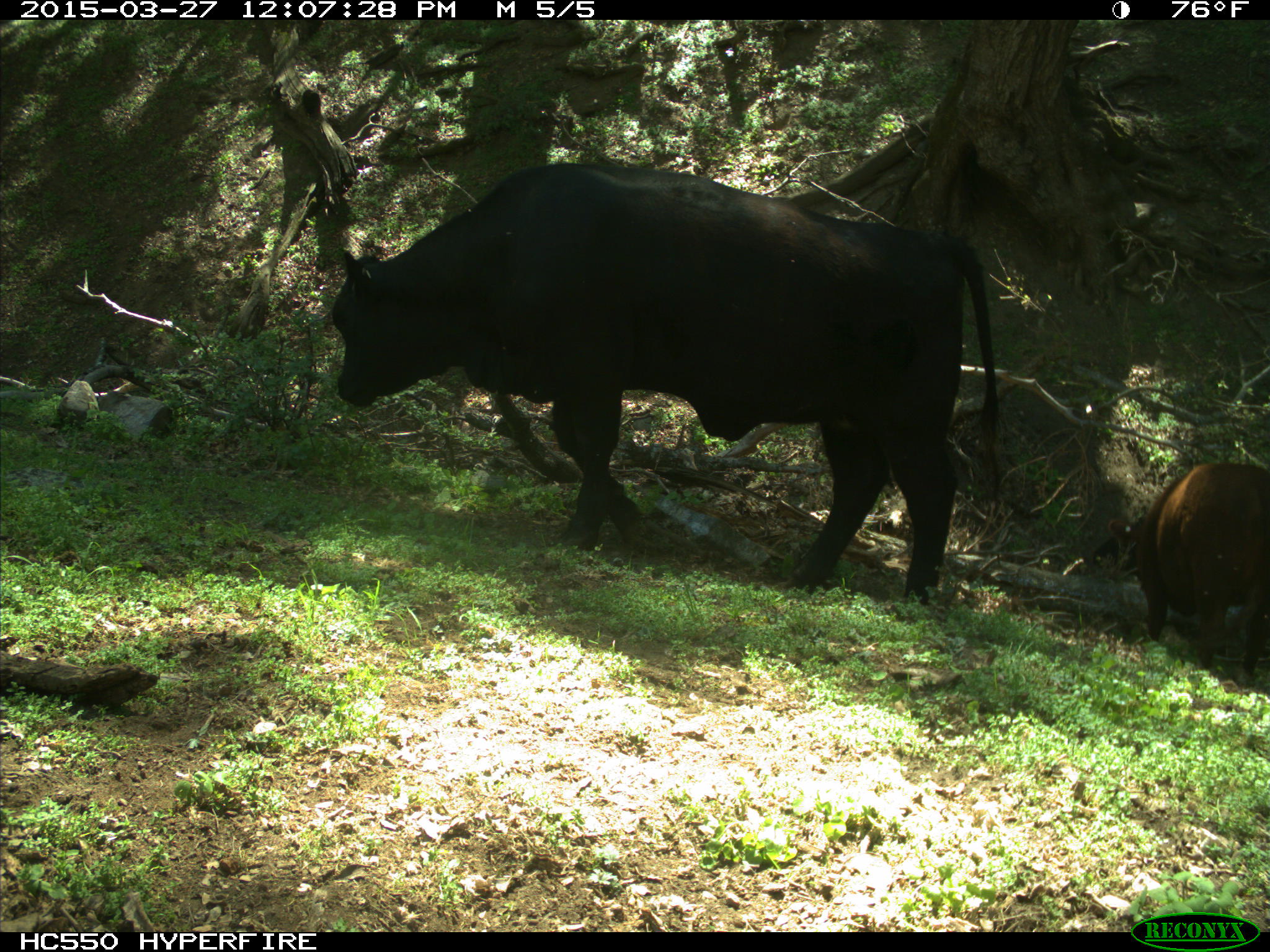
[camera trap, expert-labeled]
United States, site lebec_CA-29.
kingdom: Animalia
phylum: Chordata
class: Mammalia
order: Artiodactyla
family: Bovidae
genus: Bos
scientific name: Bos taurus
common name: domestic cow